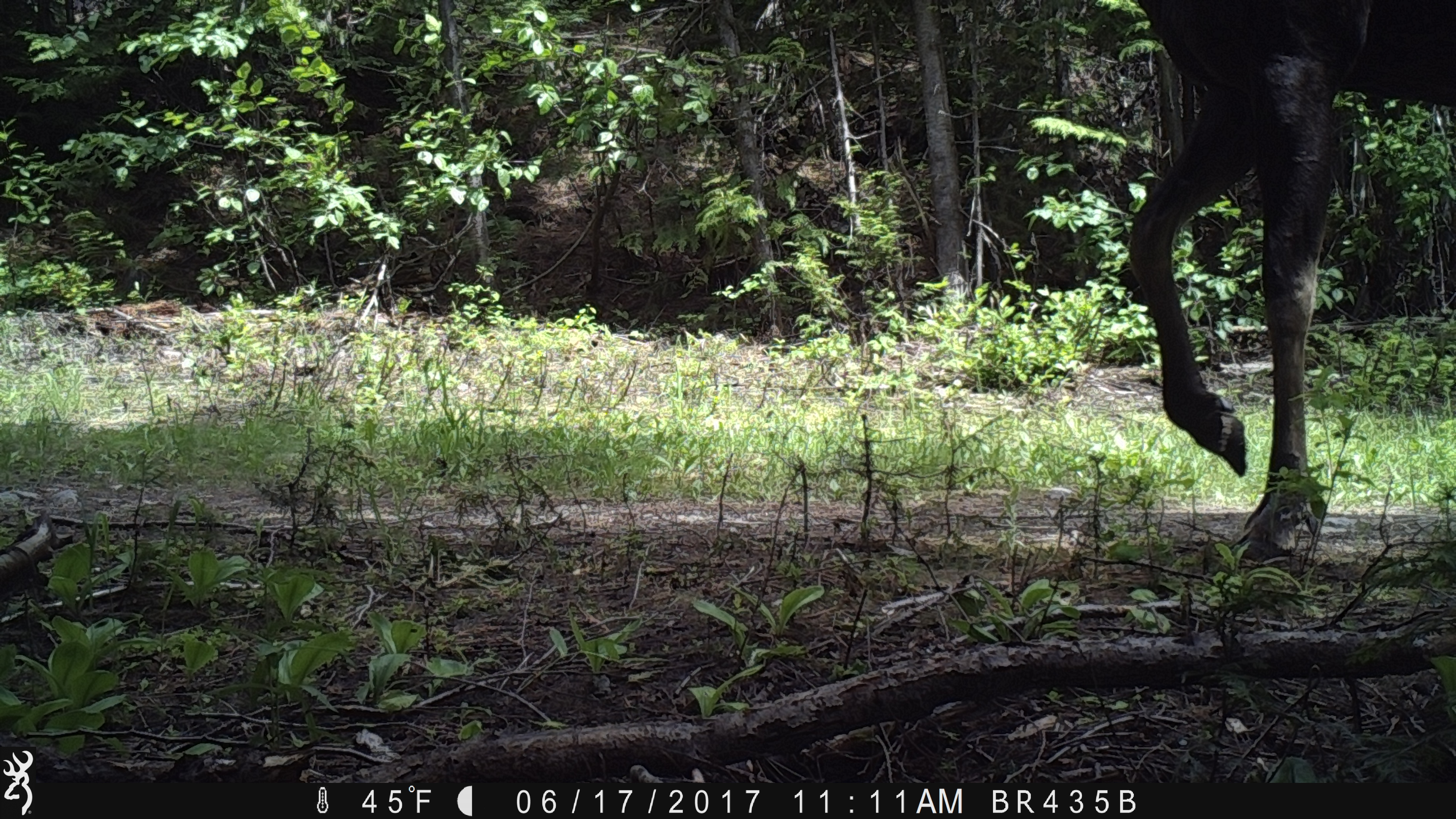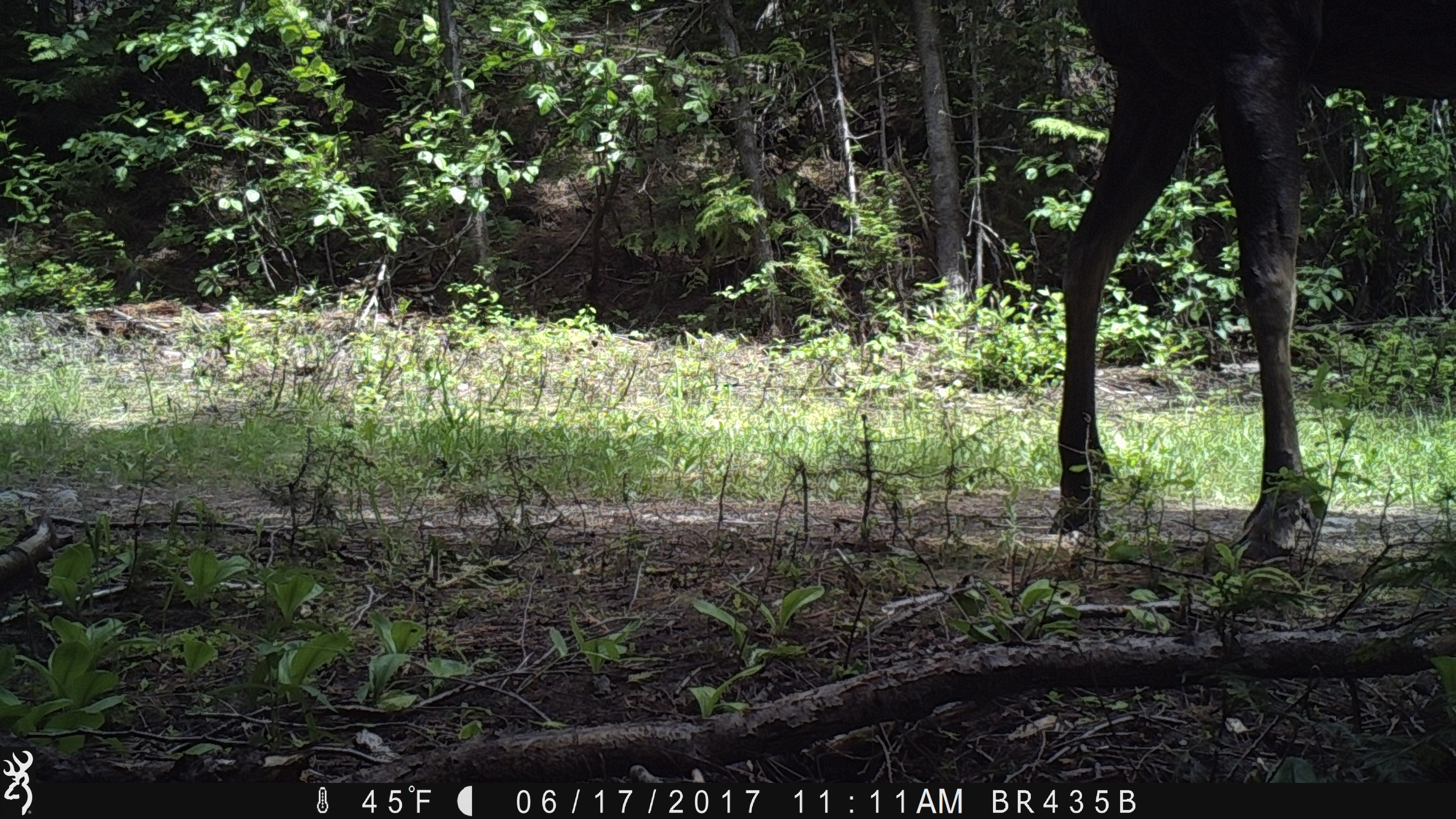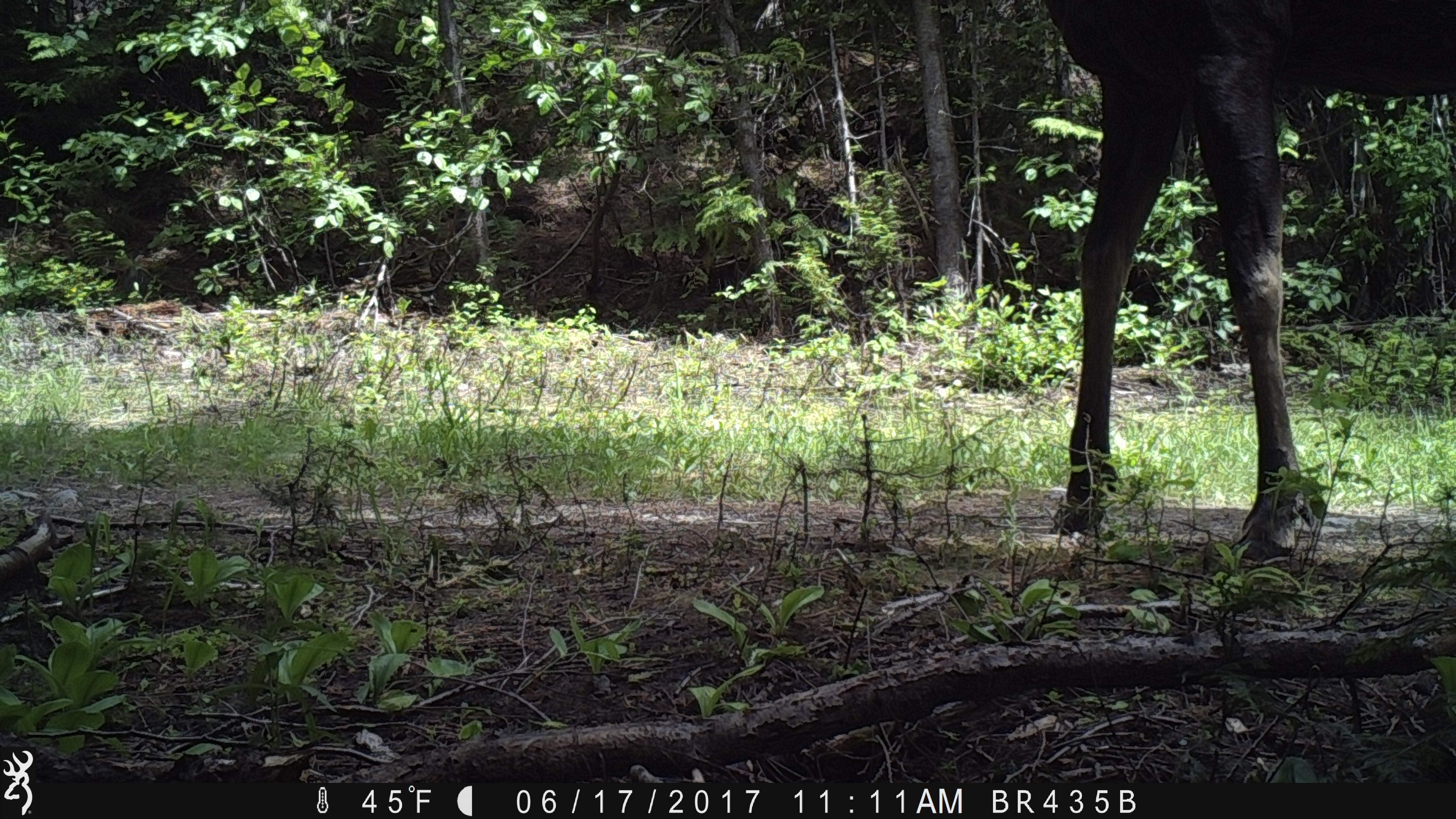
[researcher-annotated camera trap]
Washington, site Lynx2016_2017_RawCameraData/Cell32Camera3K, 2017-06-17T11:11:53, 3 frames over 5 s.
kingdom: Animalia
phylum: Chordata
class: Mammalia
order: Artiodactyla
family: Cervidae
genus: Alces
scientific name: Alces alces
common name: moose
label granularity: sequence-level